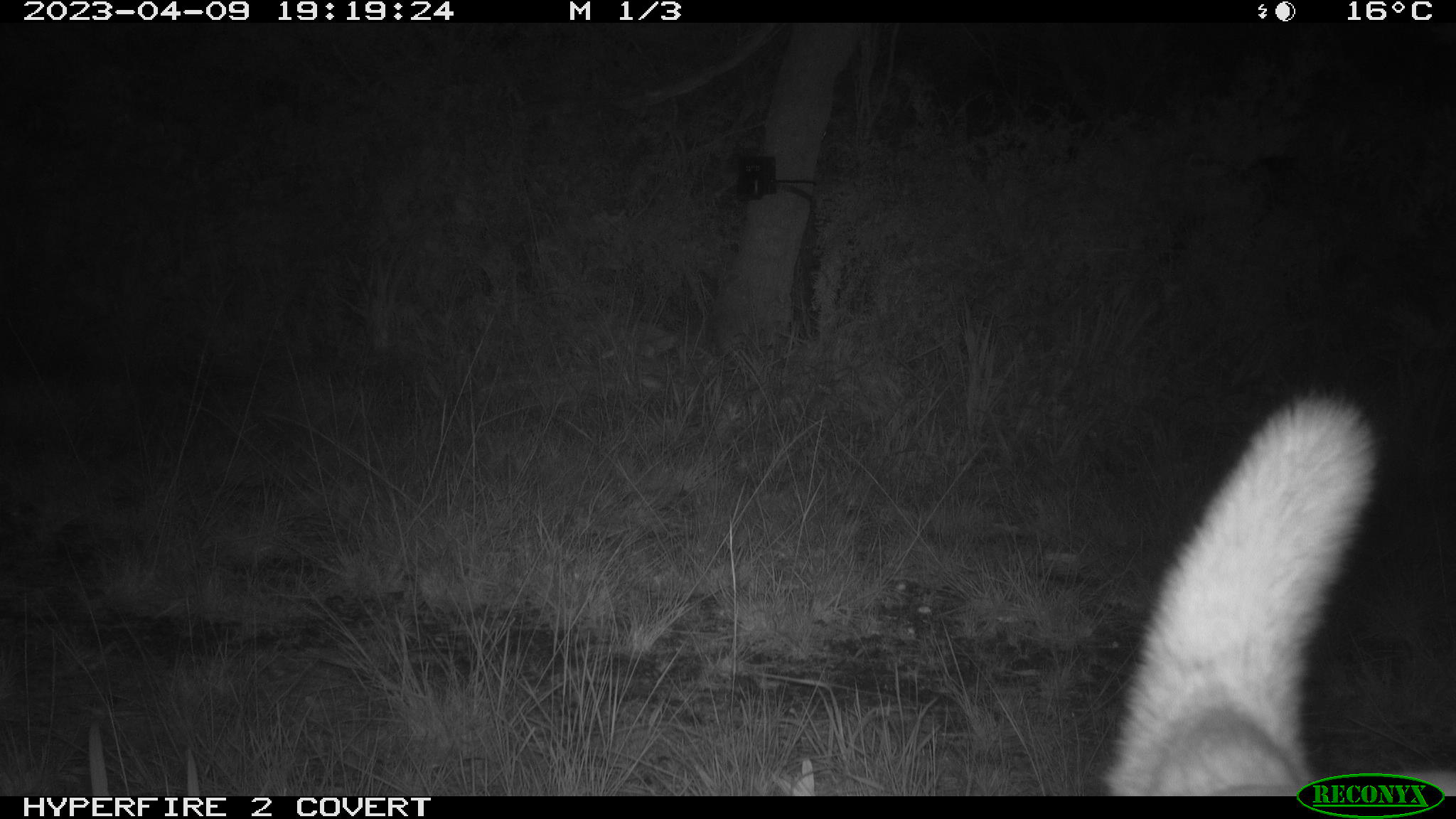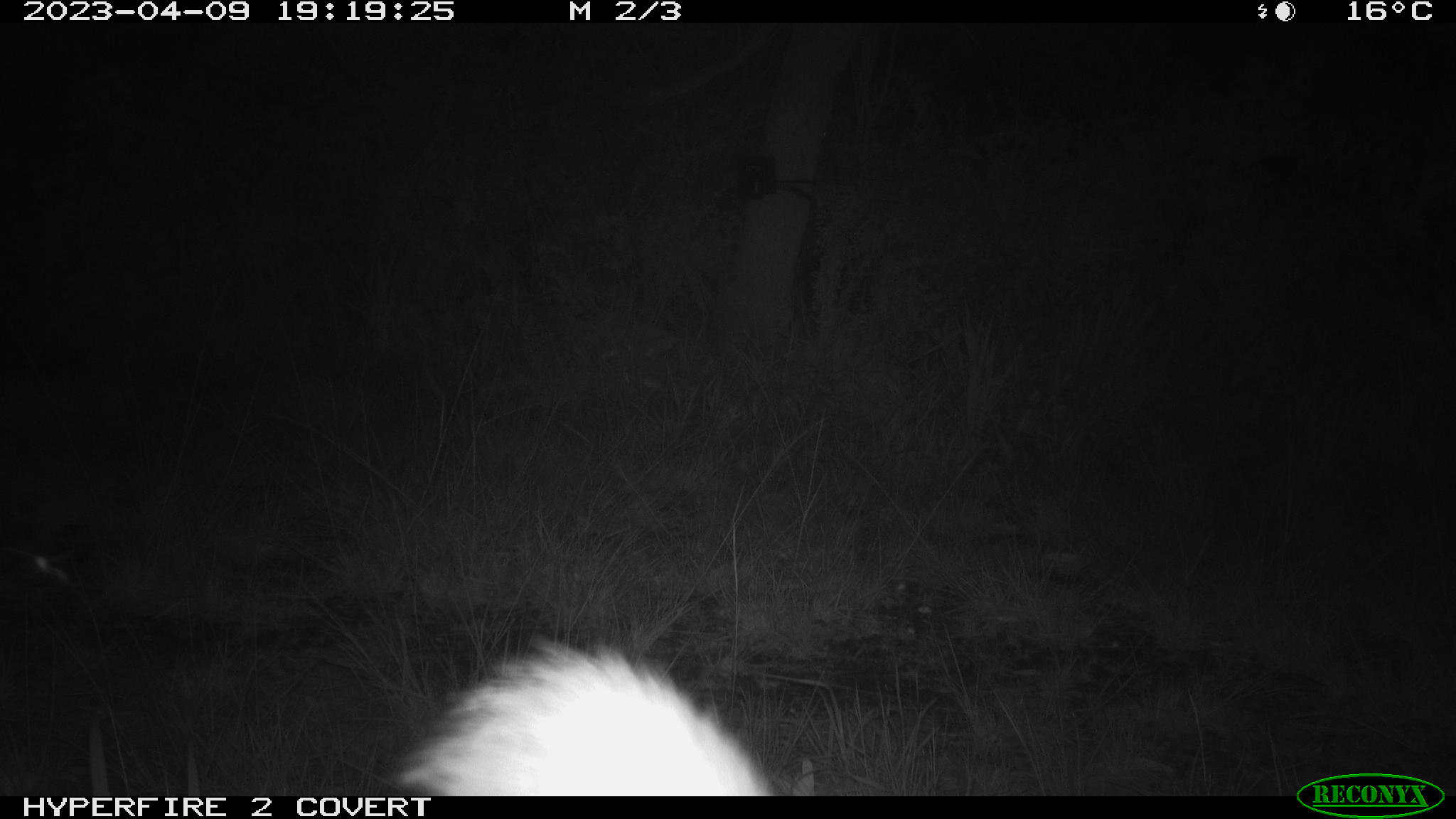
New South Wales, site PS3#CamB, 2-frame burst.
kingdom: Animalia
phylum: Chordata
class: Mammalia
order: Carnivora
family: Canidae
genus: Canis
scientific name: Canis familiaris dingo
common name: dingo